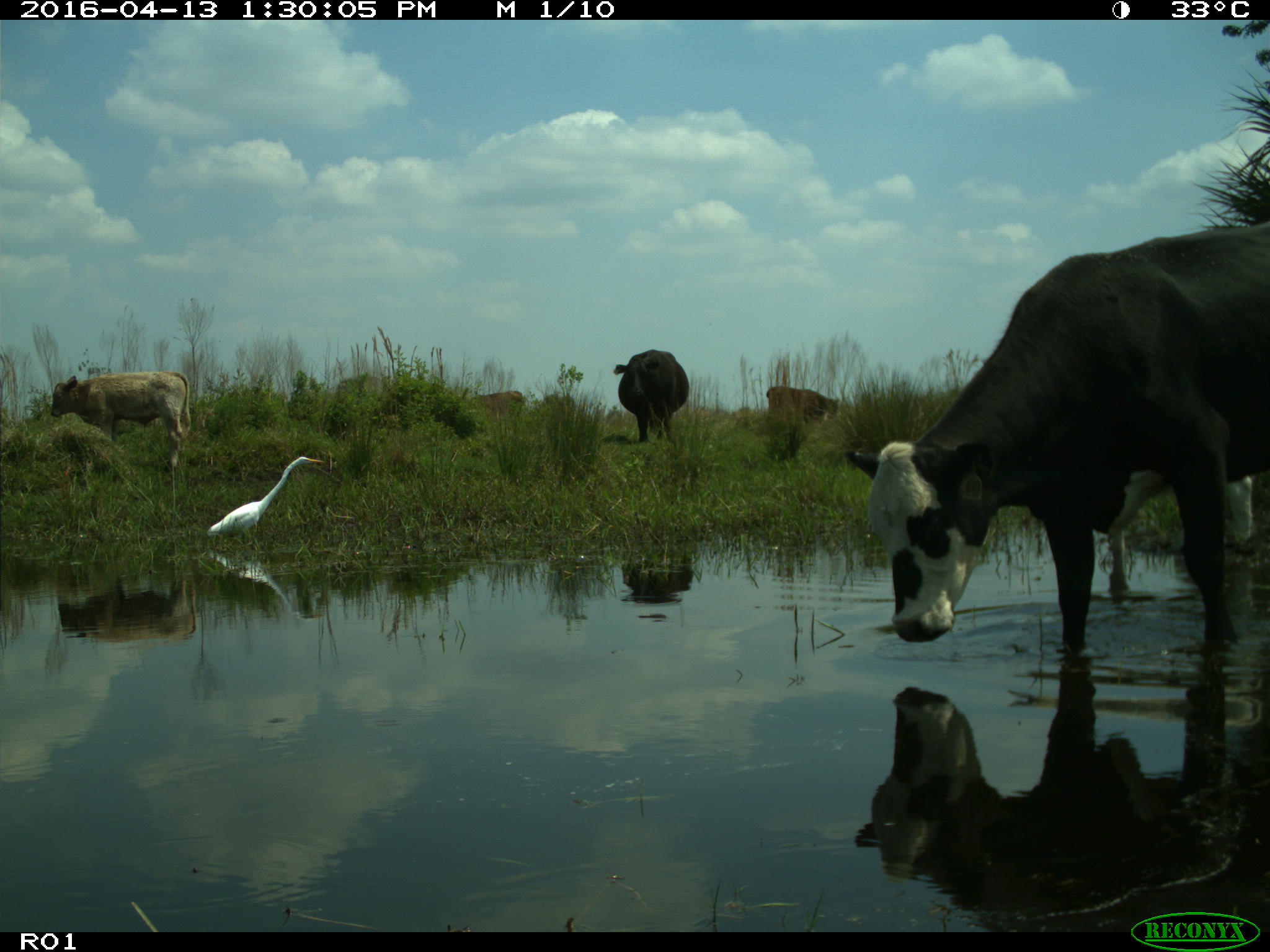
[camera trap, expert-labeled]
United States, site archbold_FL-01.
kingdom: Animalia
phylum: Chordata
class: Mammalia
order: Artiodactyla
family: Bovidae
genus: Bos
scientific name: Bos taurus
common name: domestic cow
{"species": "Bos taurus (domestic cow)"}